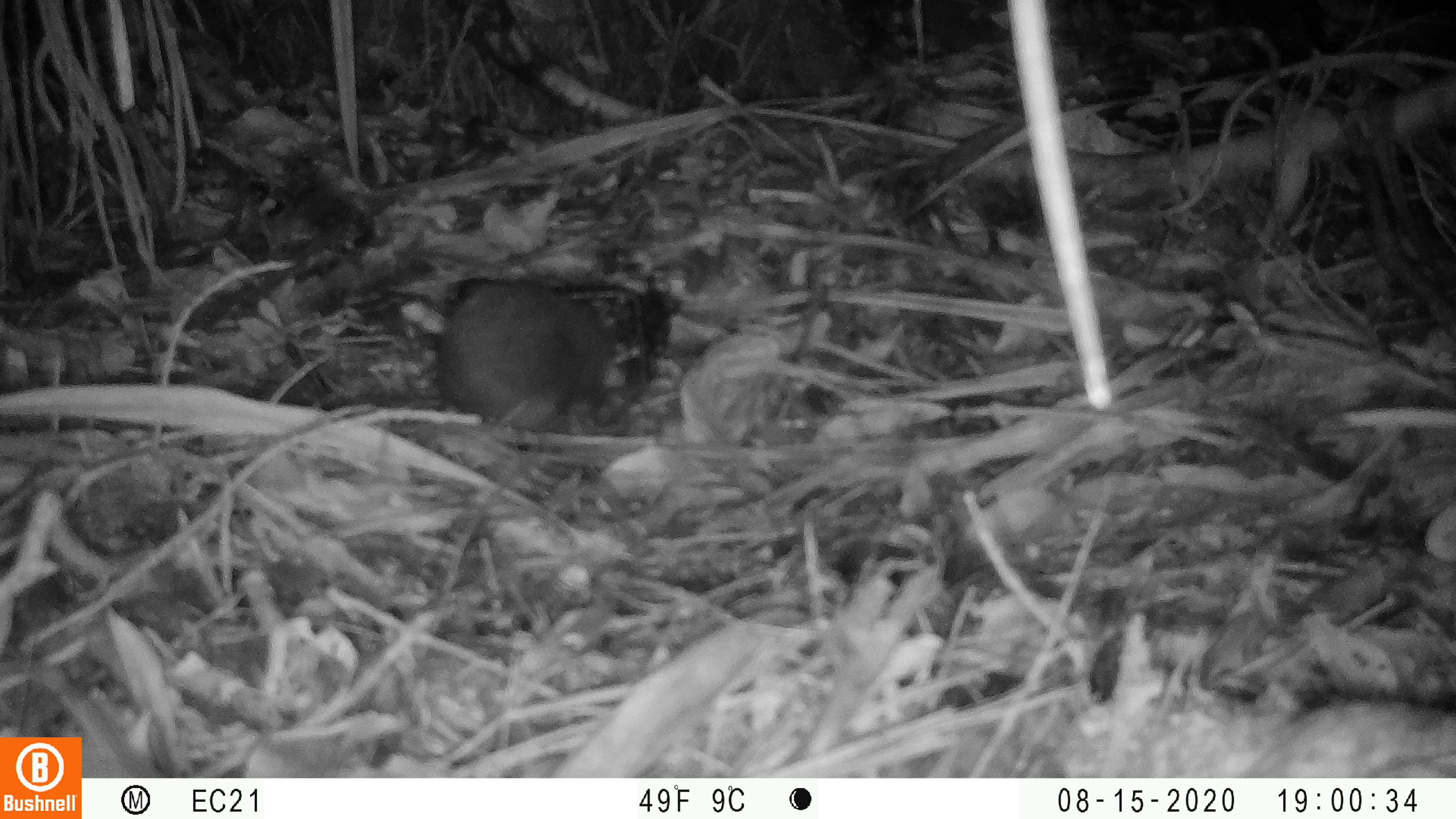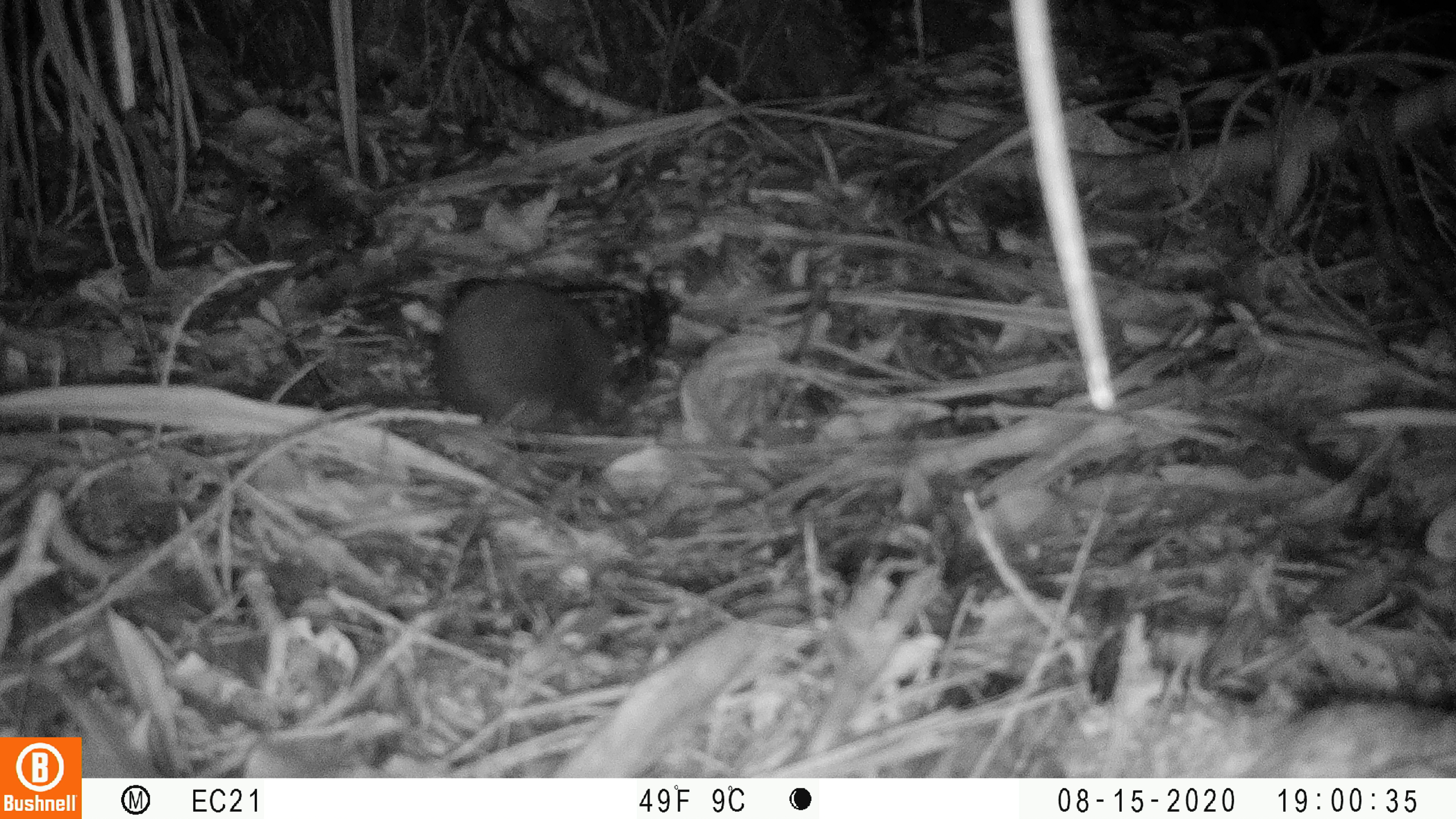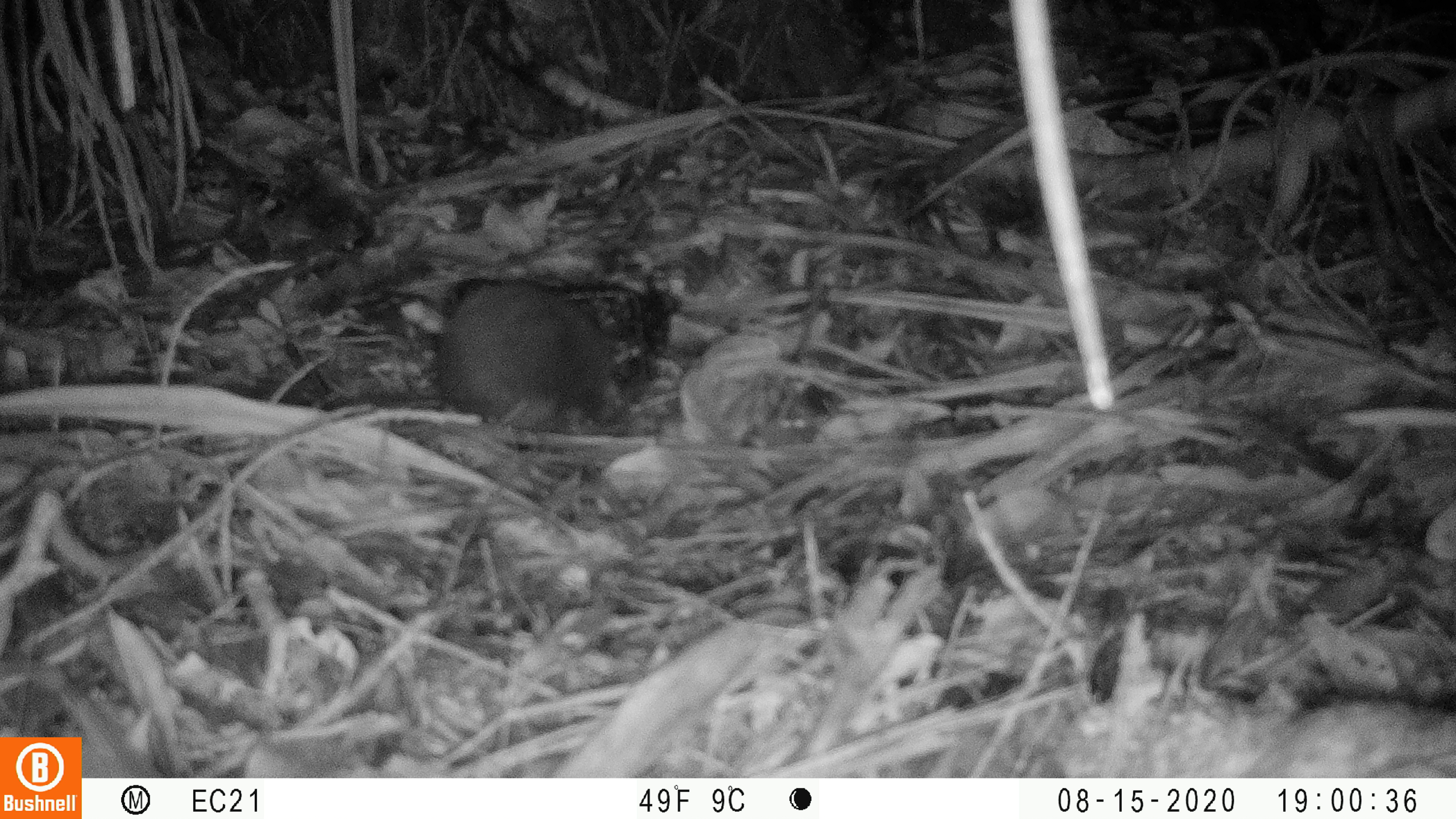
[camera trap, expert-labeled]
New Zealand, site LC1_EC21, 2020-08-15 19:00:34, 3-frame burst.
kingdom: Animalia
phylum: Chordata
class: Mammalia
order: Rodentia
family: Muridae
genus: Rattus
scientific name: Rattus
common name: rat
Rat (Rattus).